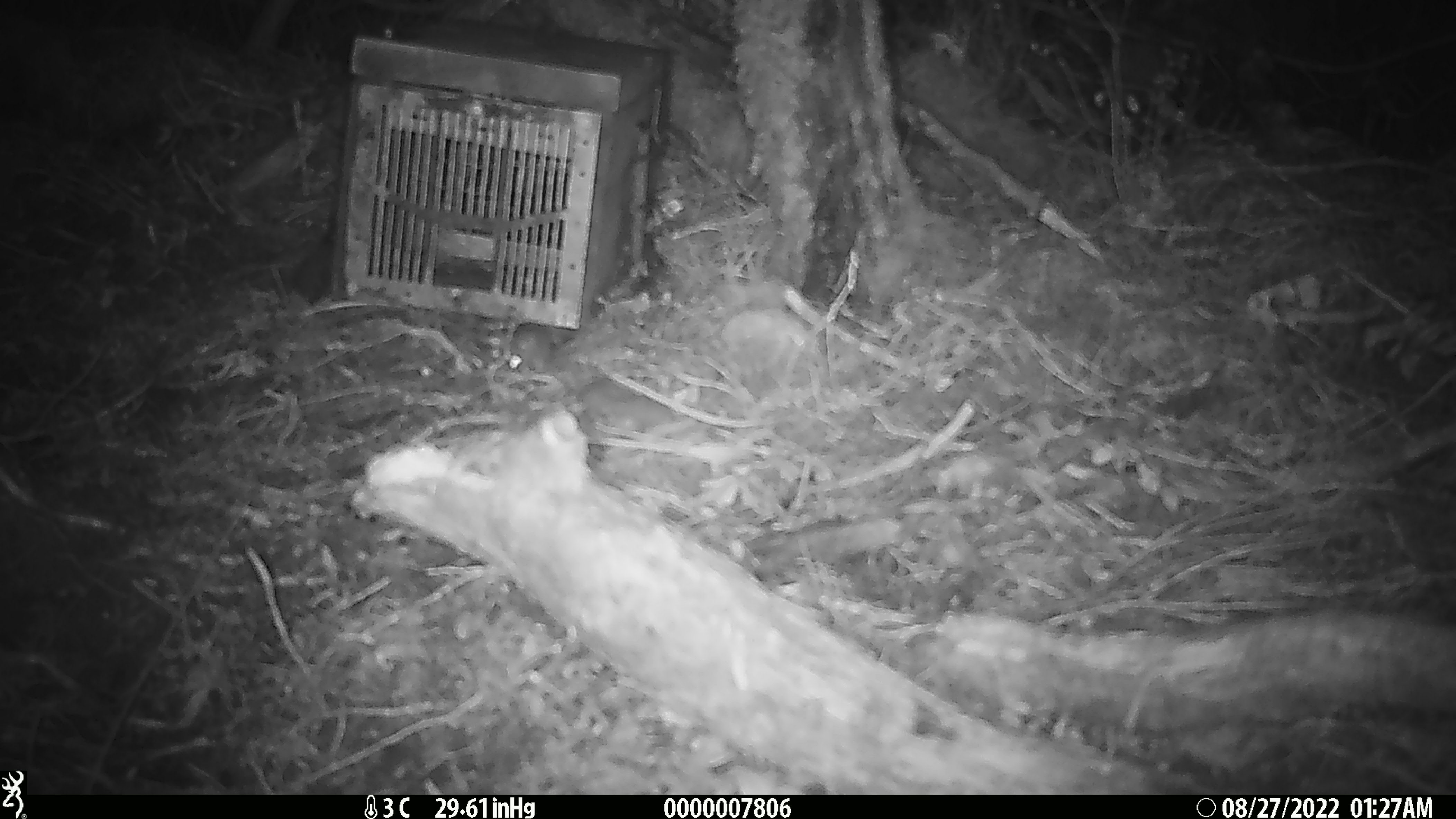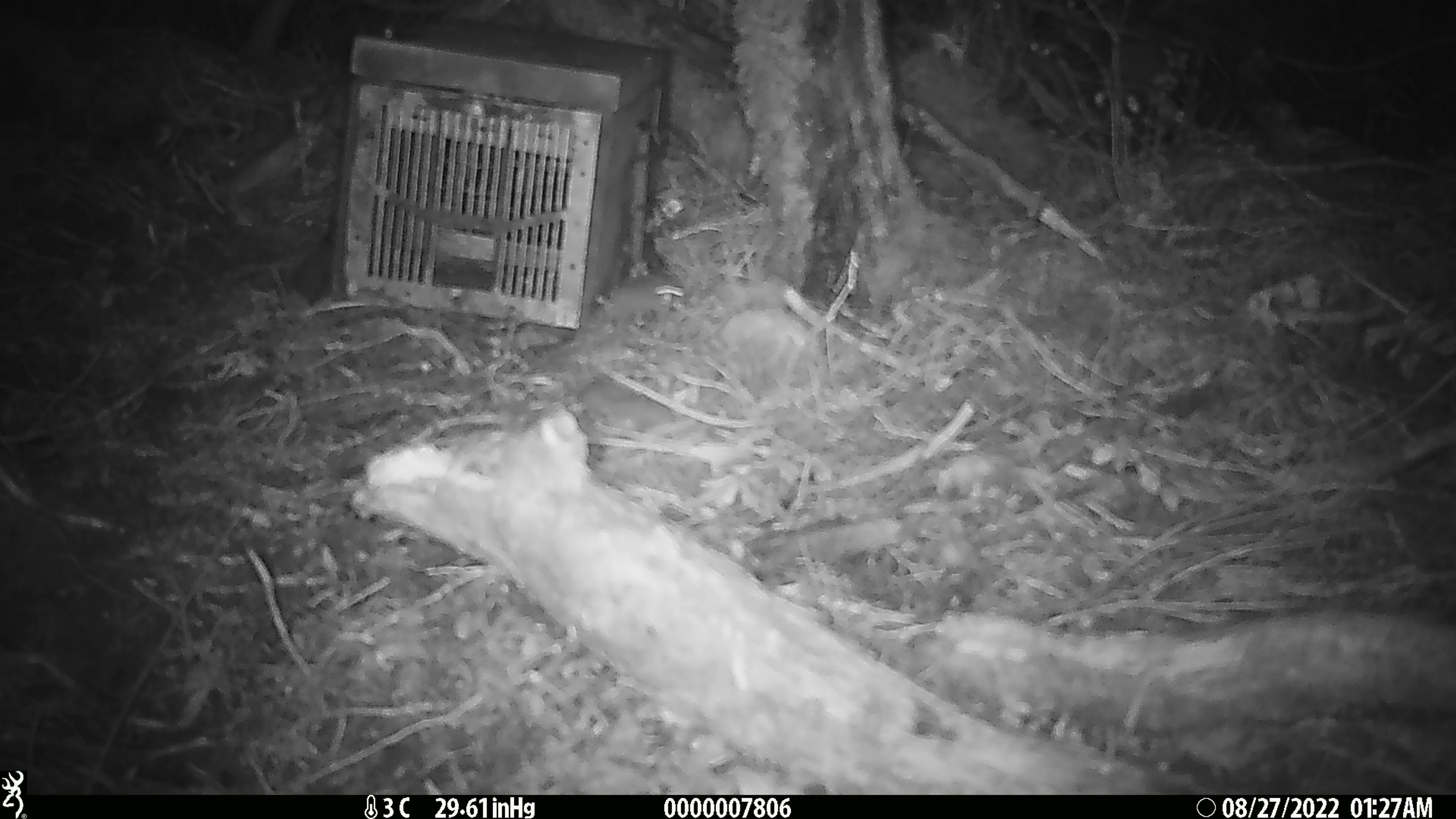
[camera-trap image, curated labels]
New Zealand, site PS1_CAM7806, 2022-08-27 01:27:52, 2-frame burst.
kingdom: Animalia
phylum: Chordata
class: Mammalia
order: Rodentia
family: Muridae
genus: Mus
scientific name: Mus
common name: mouse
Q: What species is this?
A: Mouse (Mus).